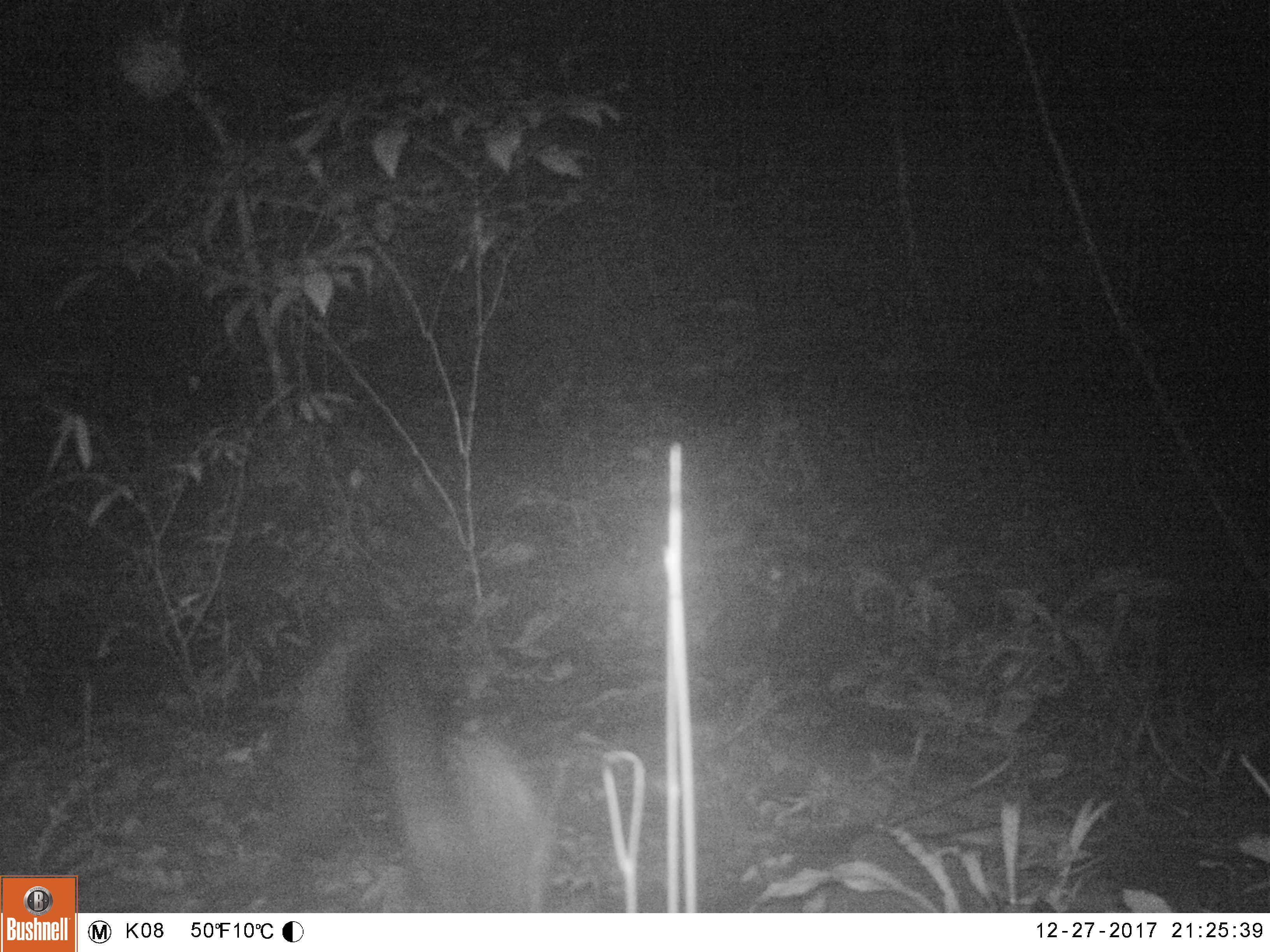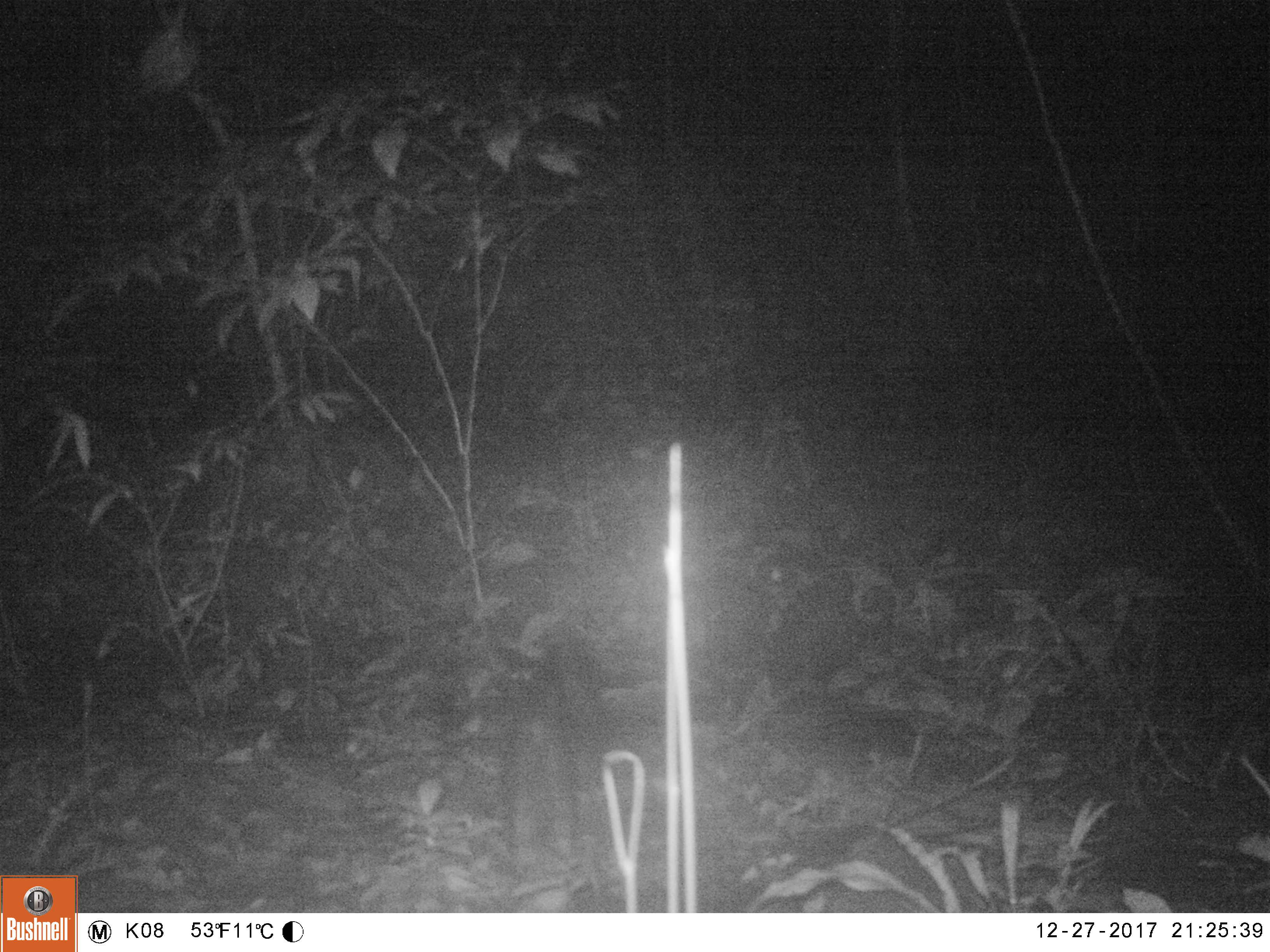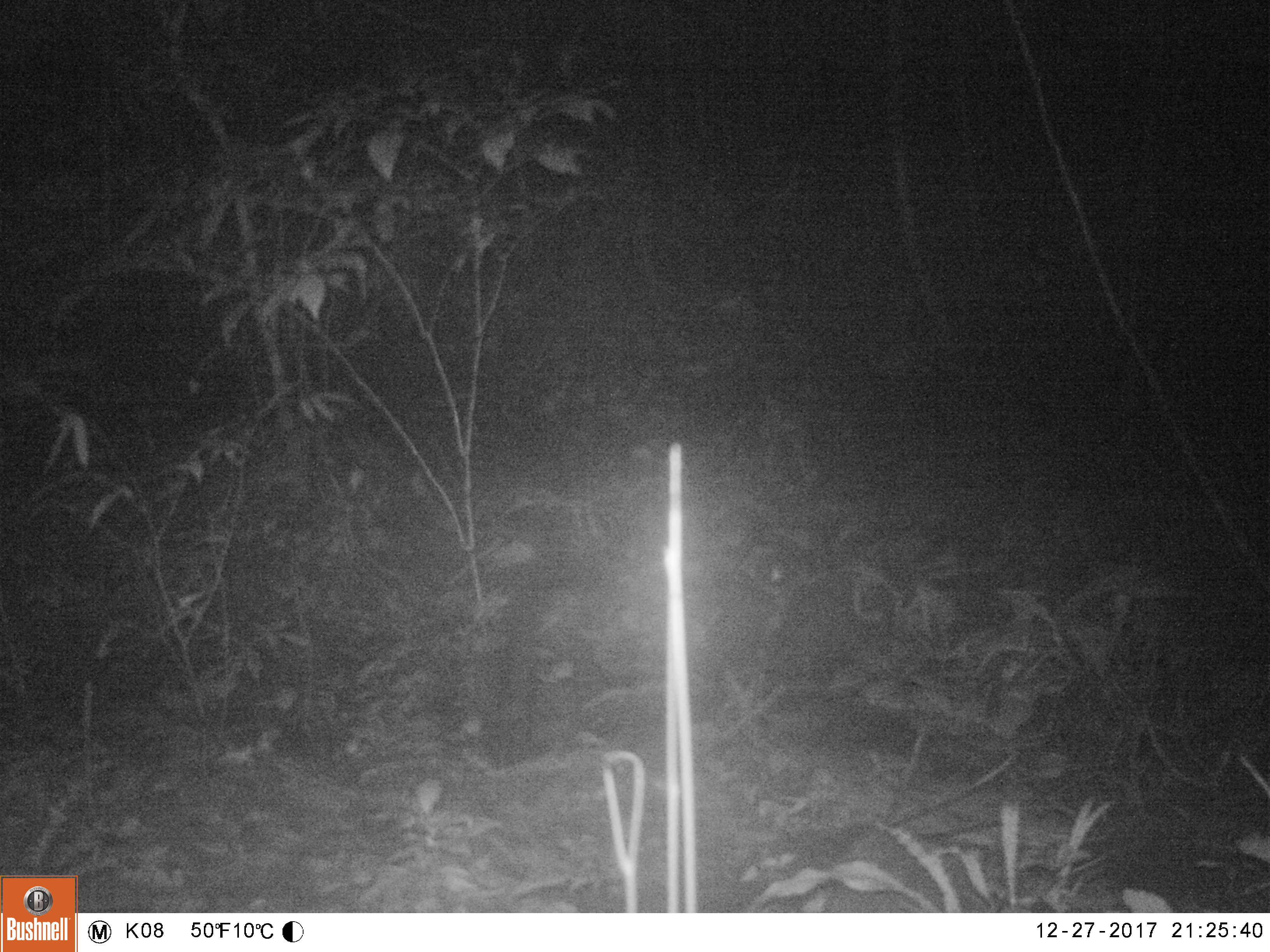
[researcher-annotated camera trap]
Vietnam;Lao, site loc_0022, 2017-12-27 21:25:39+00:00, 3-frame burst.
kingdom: Animalia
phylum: Chordata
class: Mammalia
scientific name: Mammalia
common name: mammal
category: unidentified small mammal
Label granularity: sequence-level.